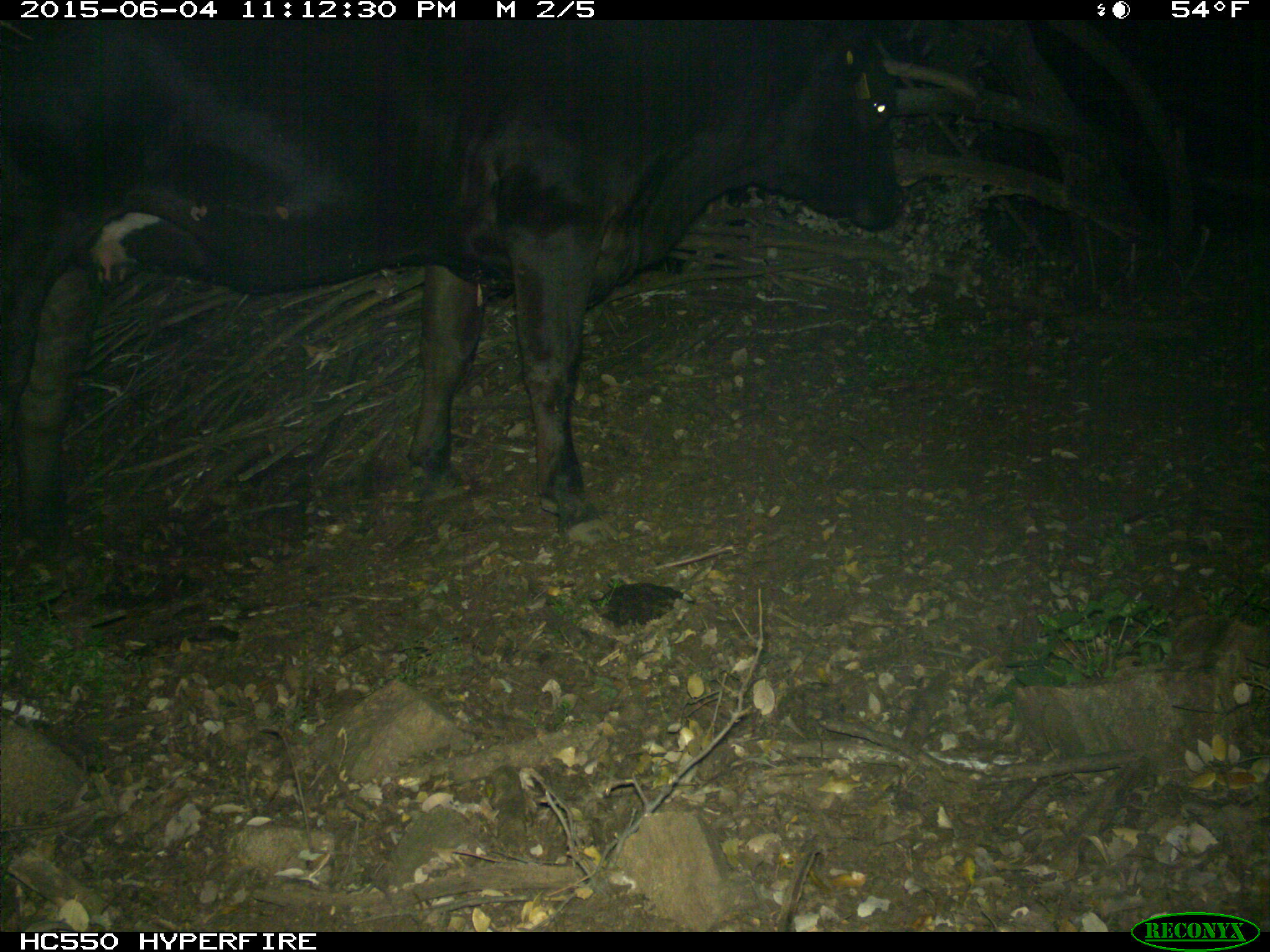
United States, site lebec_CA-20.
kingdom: Animalia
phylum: Chordata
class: Mammalia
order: Artiodactyla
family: Bovidae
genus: Bos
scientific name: Bos taurus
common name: domestic cow